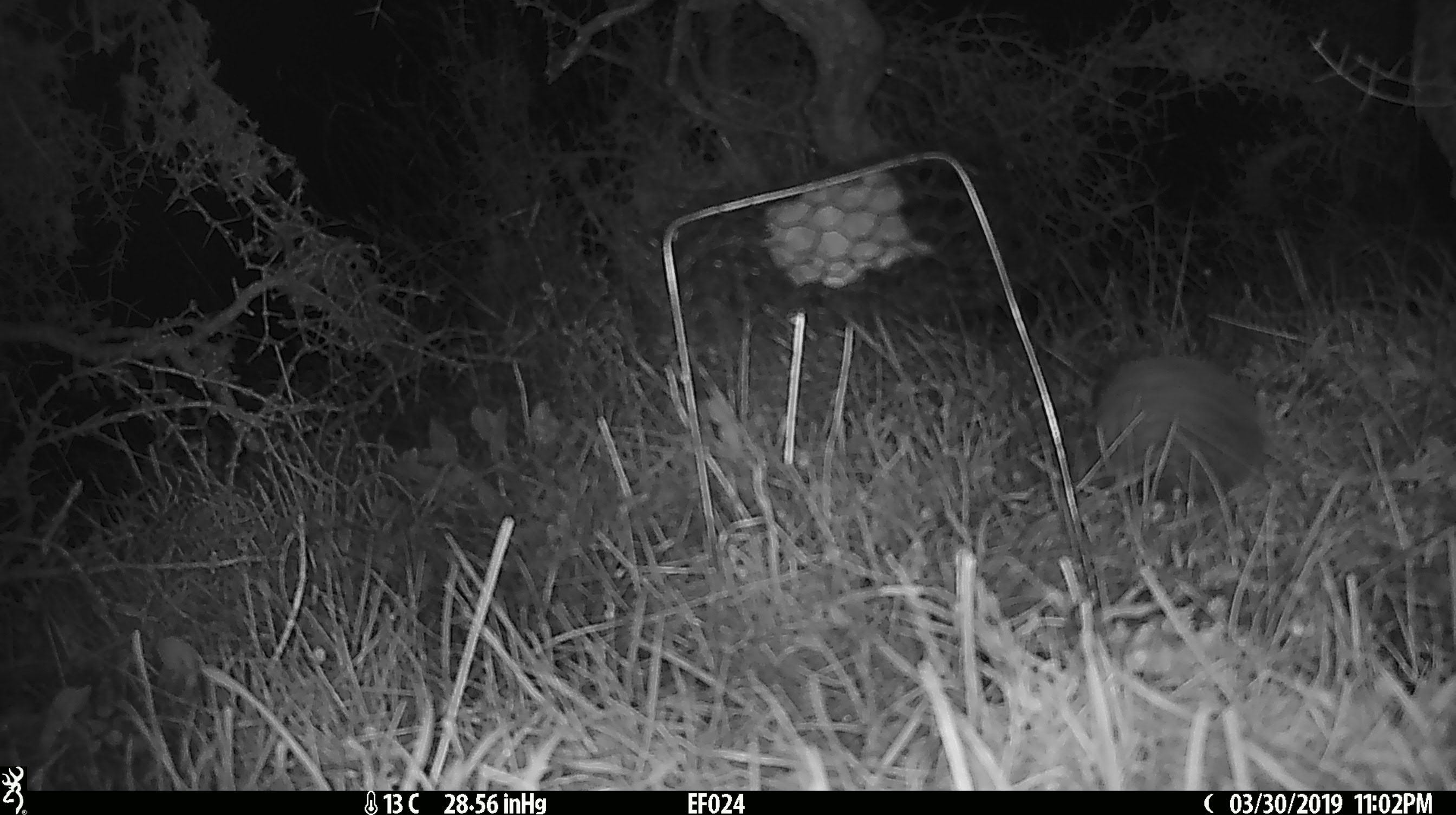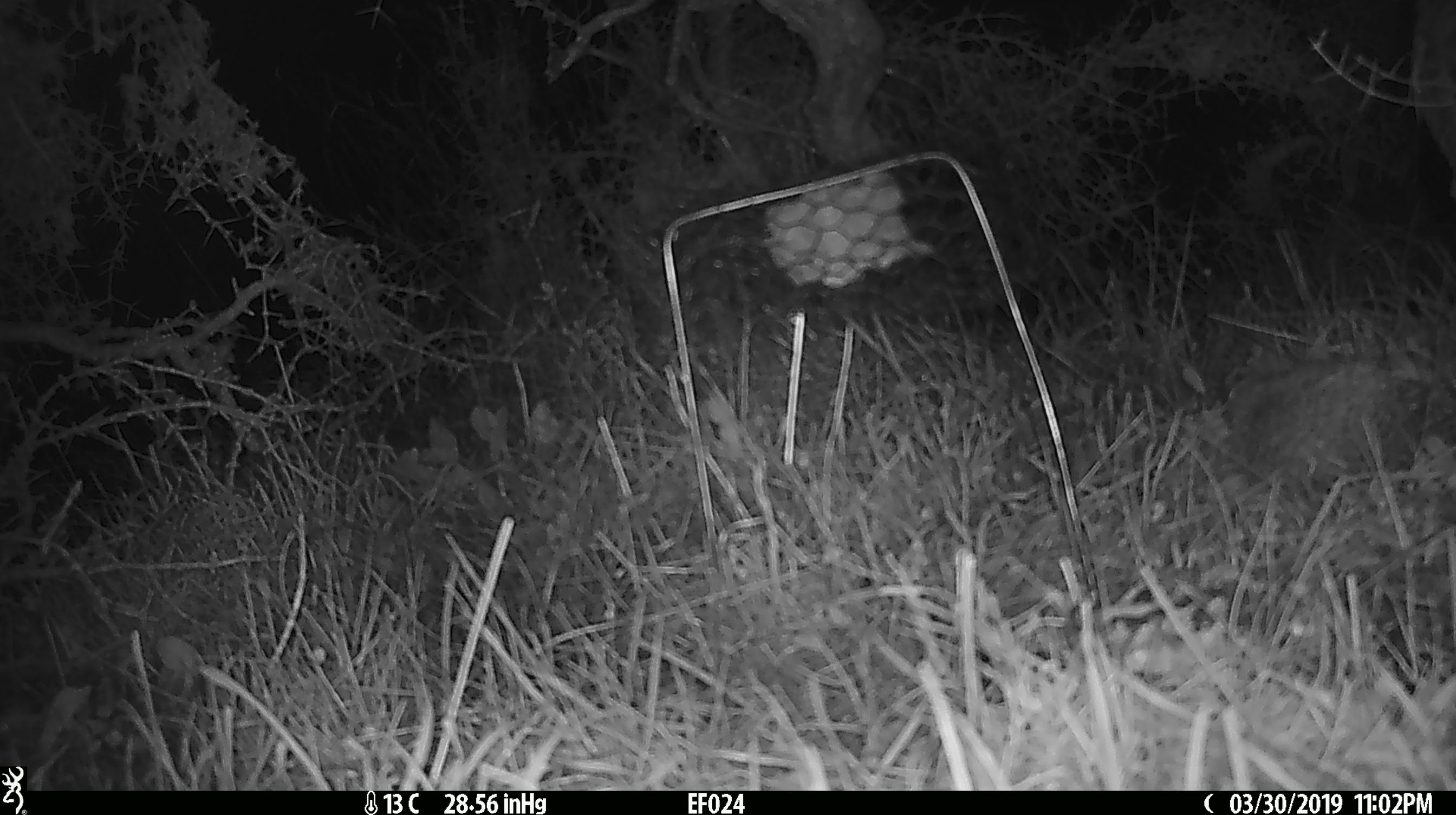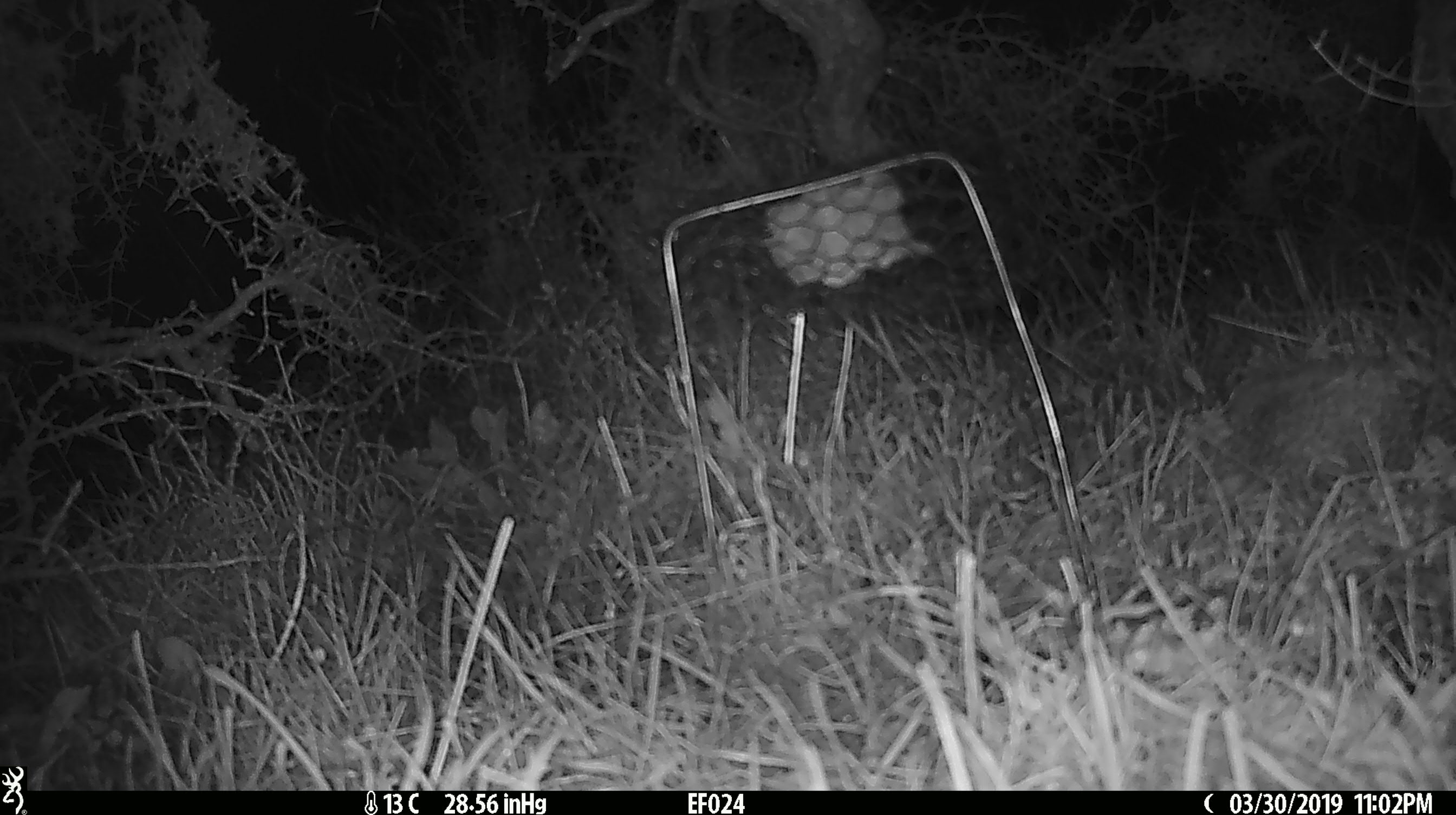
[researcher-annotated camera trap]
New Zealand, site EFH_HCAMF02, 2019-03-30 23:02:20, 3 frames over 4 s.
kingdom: Animalia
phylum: Chordata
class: Mammalia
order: Eulipotyphla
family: Erinaceidae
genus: Erinaceus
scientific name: Erinaceus europaeus europaeus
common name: european hedgehog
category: hedgehog